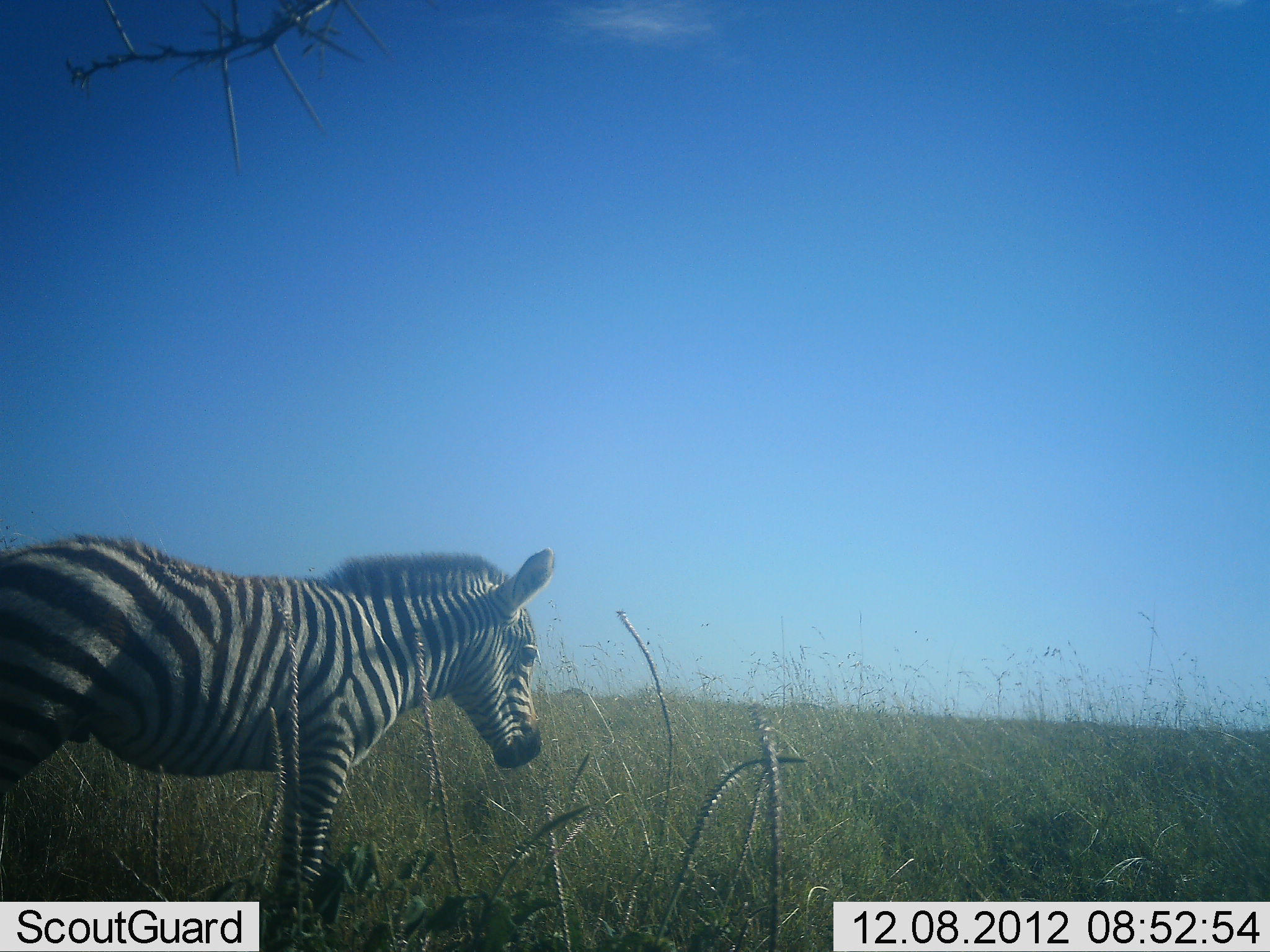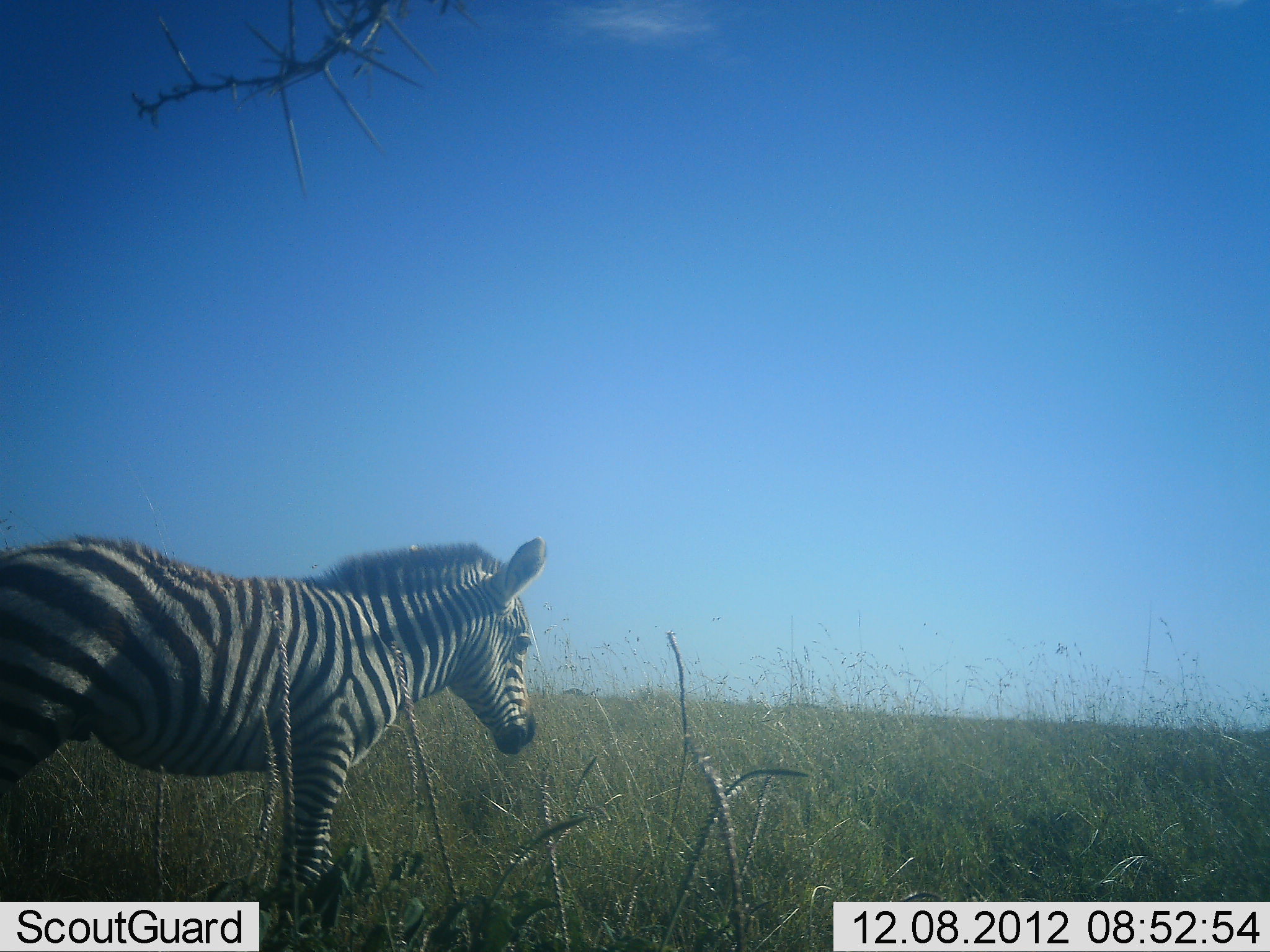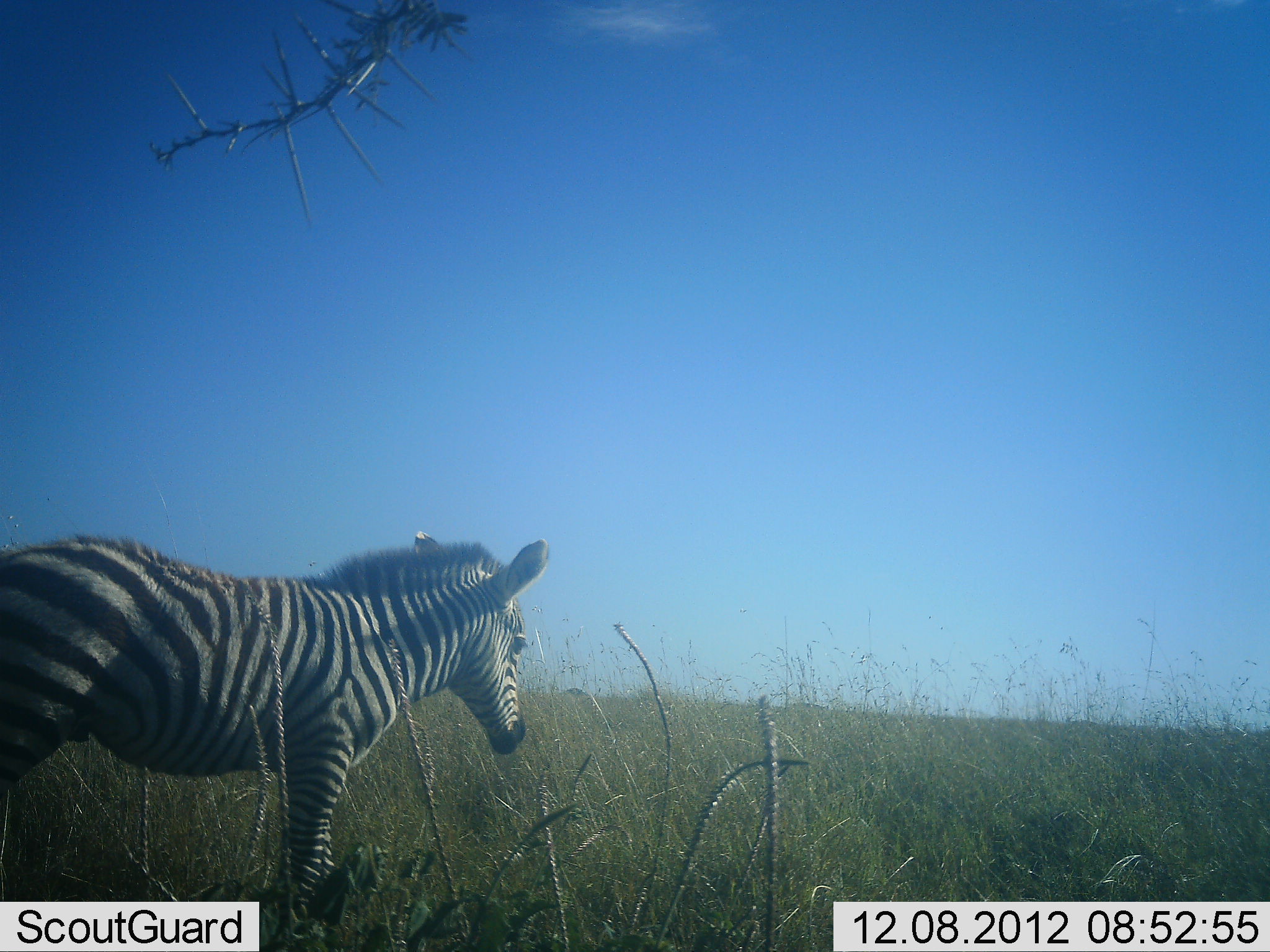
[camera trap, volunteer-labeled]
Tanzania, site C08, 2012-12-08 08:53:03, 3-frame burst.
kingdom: Animalia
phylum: Chordata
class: Mammalia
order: Perissodactyla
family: Equidae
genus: Equus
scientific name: Equus quagga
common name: plains zebra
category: zebra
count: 1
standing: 100%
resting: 0%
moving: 0%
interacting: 0%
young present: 20%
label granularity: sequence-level